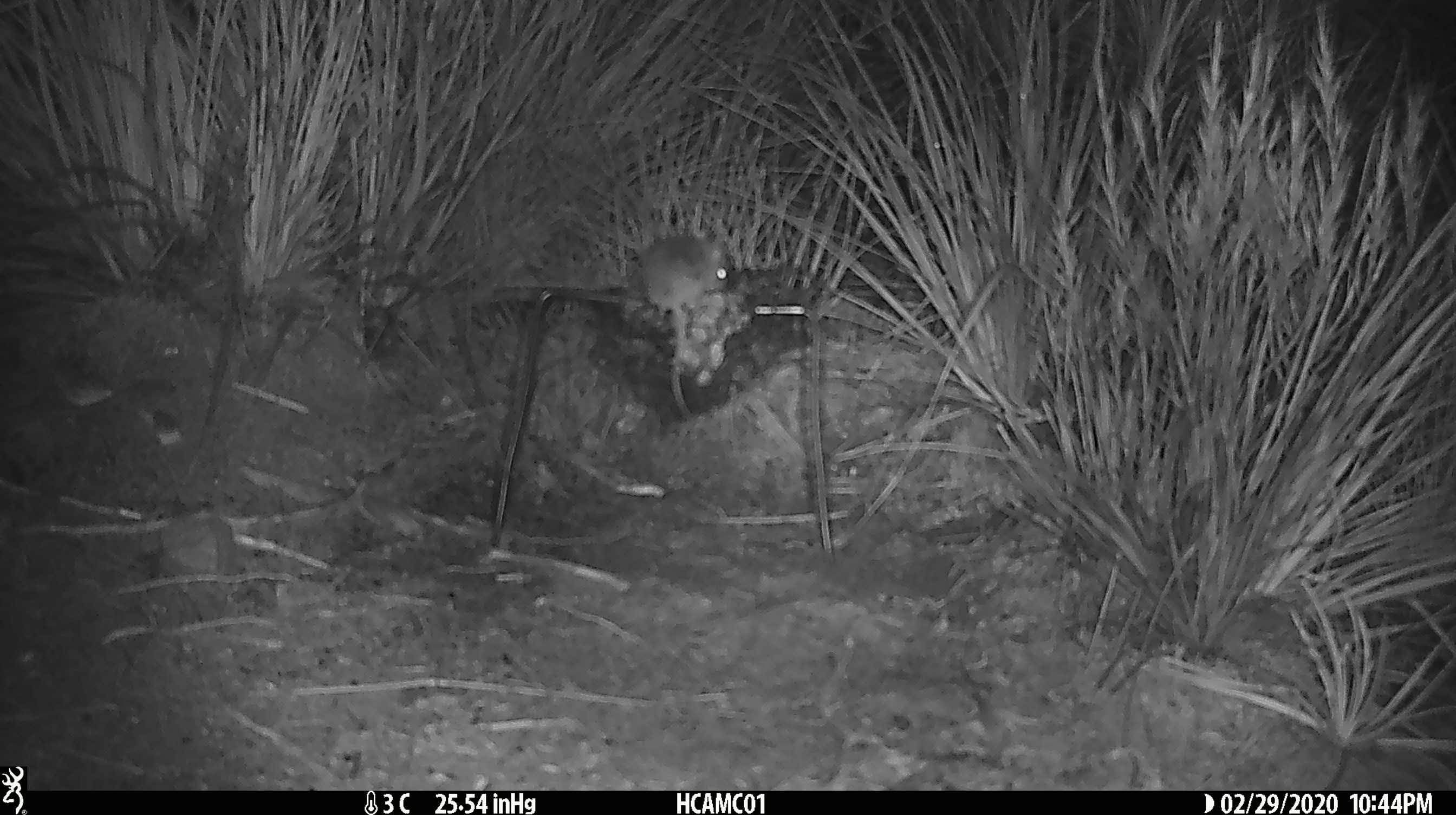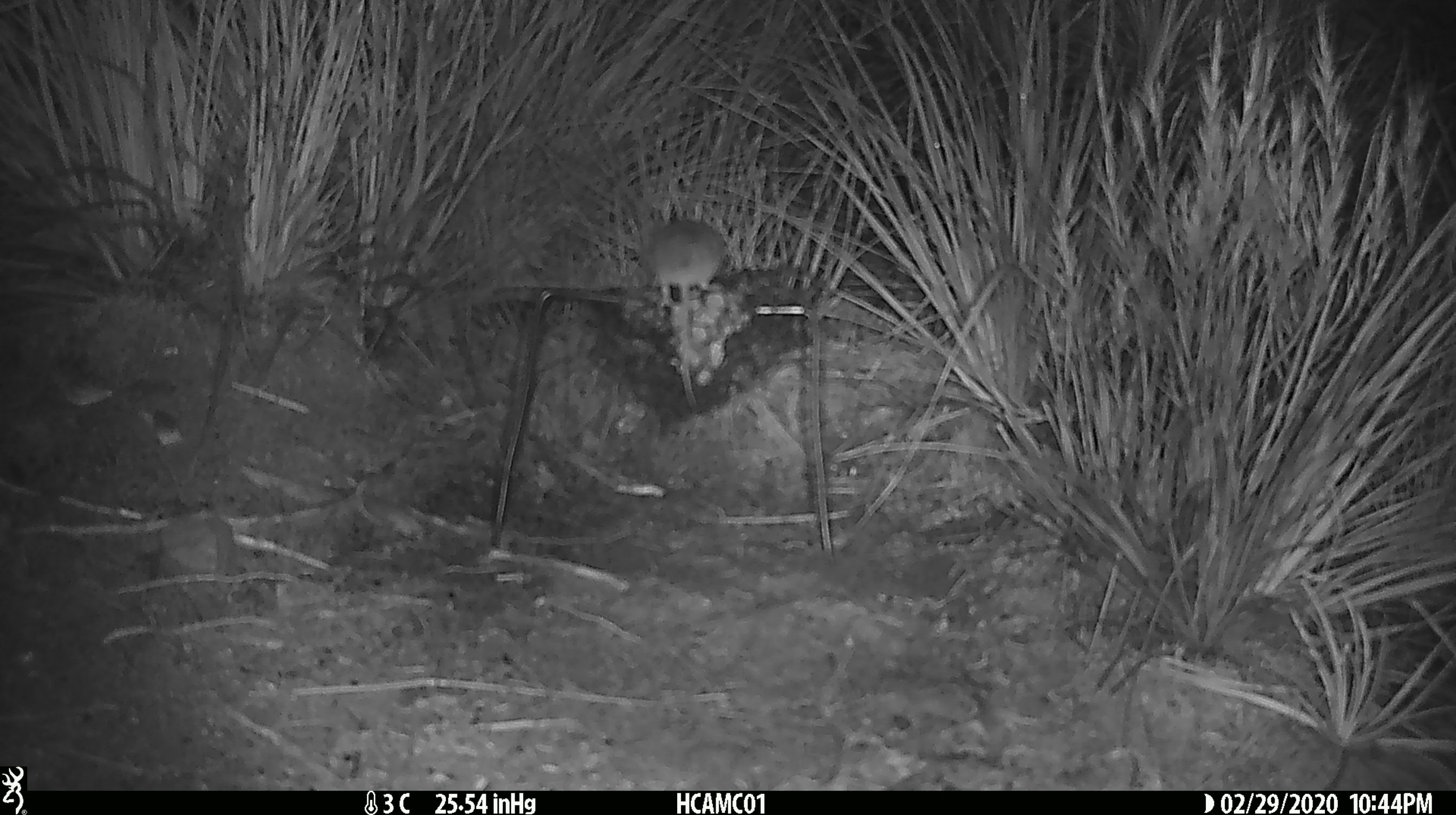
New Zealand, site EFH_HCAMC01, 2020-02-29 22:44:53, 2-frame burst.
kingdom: Animalia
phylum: Chordata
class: Mammalia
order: Rodentia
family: Muridae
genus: Mus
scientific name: Mus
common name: mouse